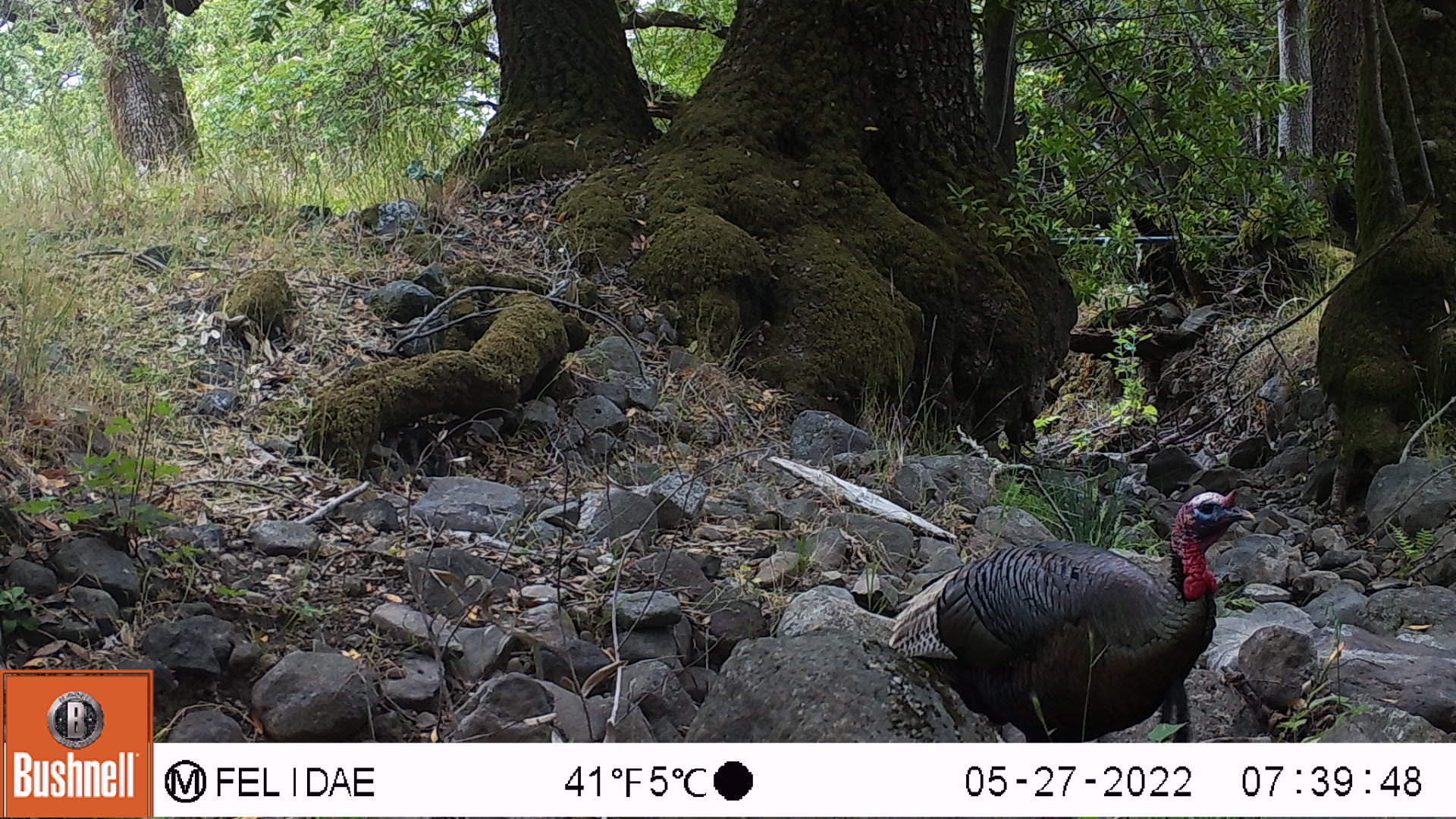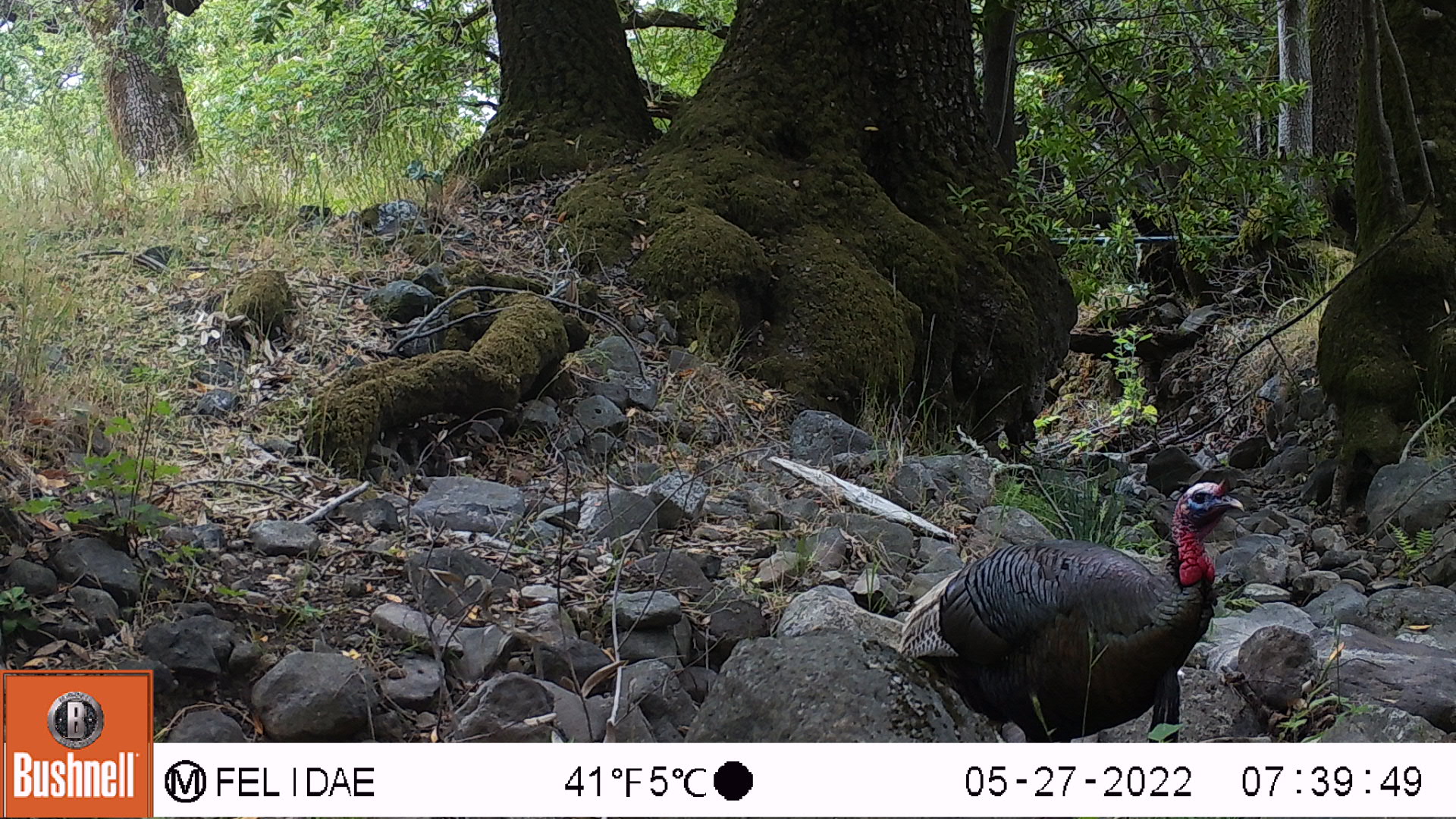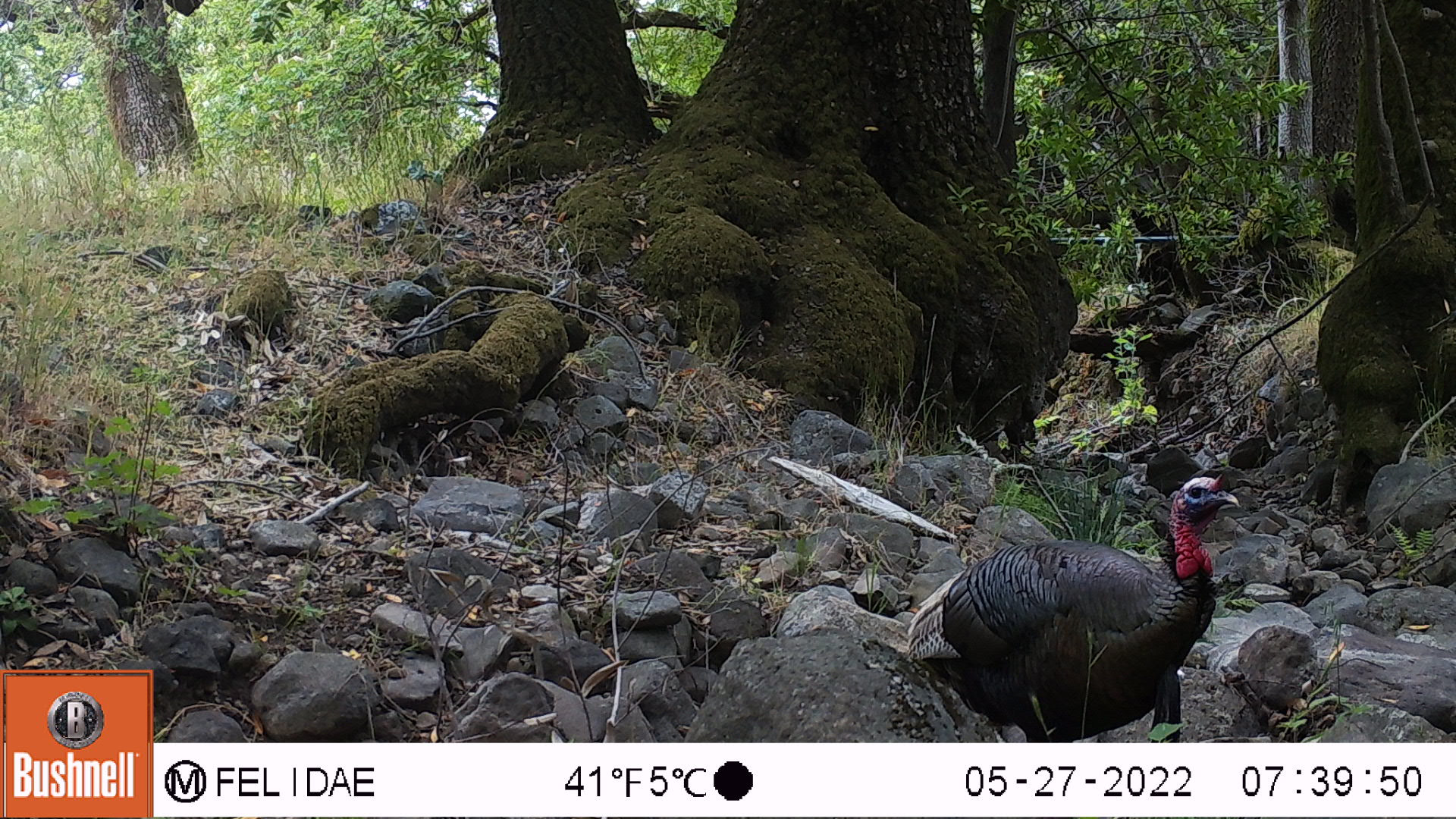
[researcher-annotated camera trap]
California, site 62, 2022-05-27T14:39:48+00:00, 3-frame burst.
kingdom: Animalia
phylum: Chordata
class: Aves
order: Galliformes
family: Phasianidae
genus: Meleagris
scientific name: Meleagris gallopavo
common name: turkey